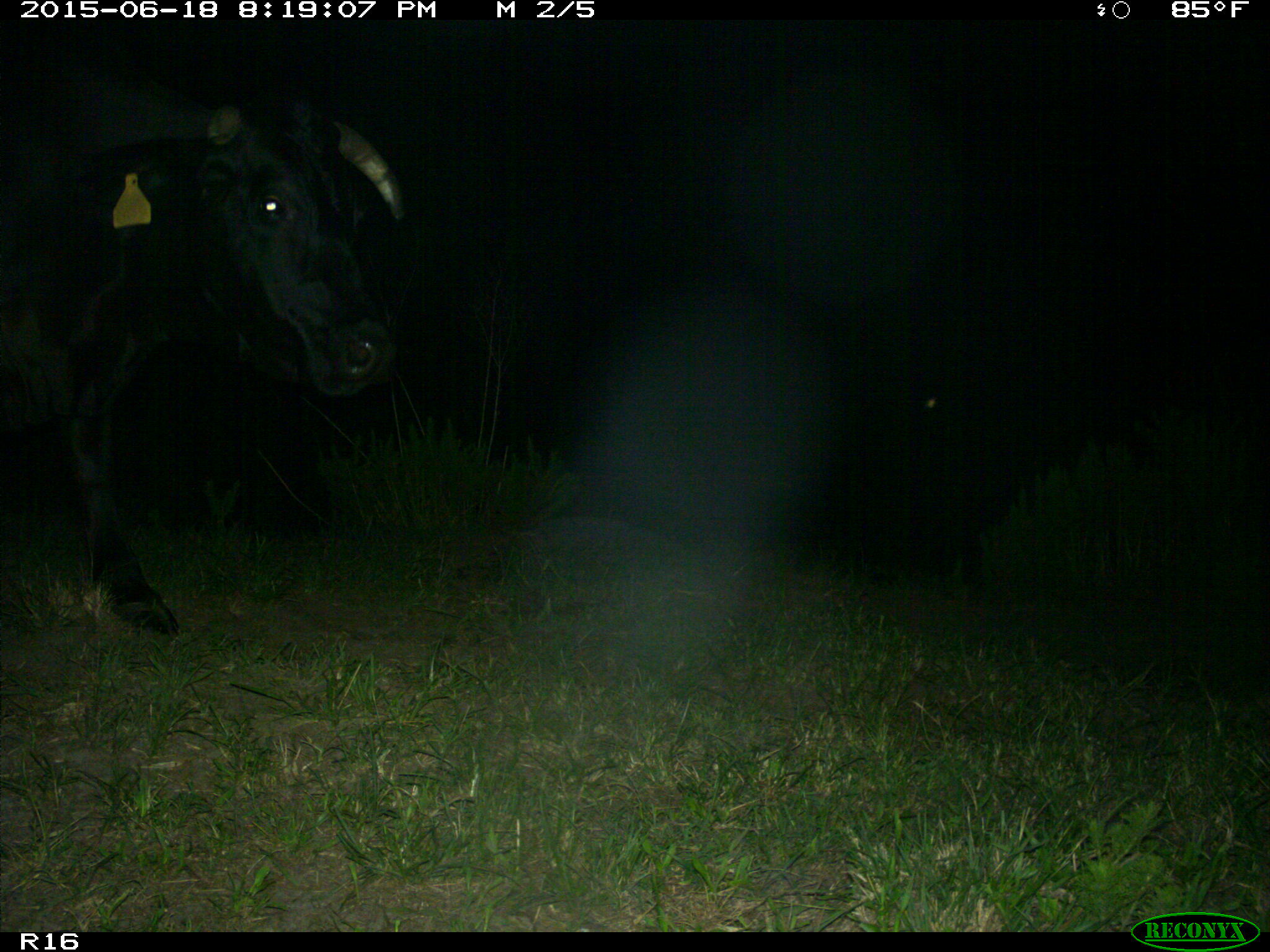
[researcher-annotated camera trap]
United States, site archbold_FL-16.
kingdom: Animalia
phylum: Chordata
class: Mammalia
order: Artiodactyla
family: Bovidae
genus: Bos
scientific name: Bos taurus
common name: domestic cow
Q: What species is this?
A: Bos taurus (domestic cow).